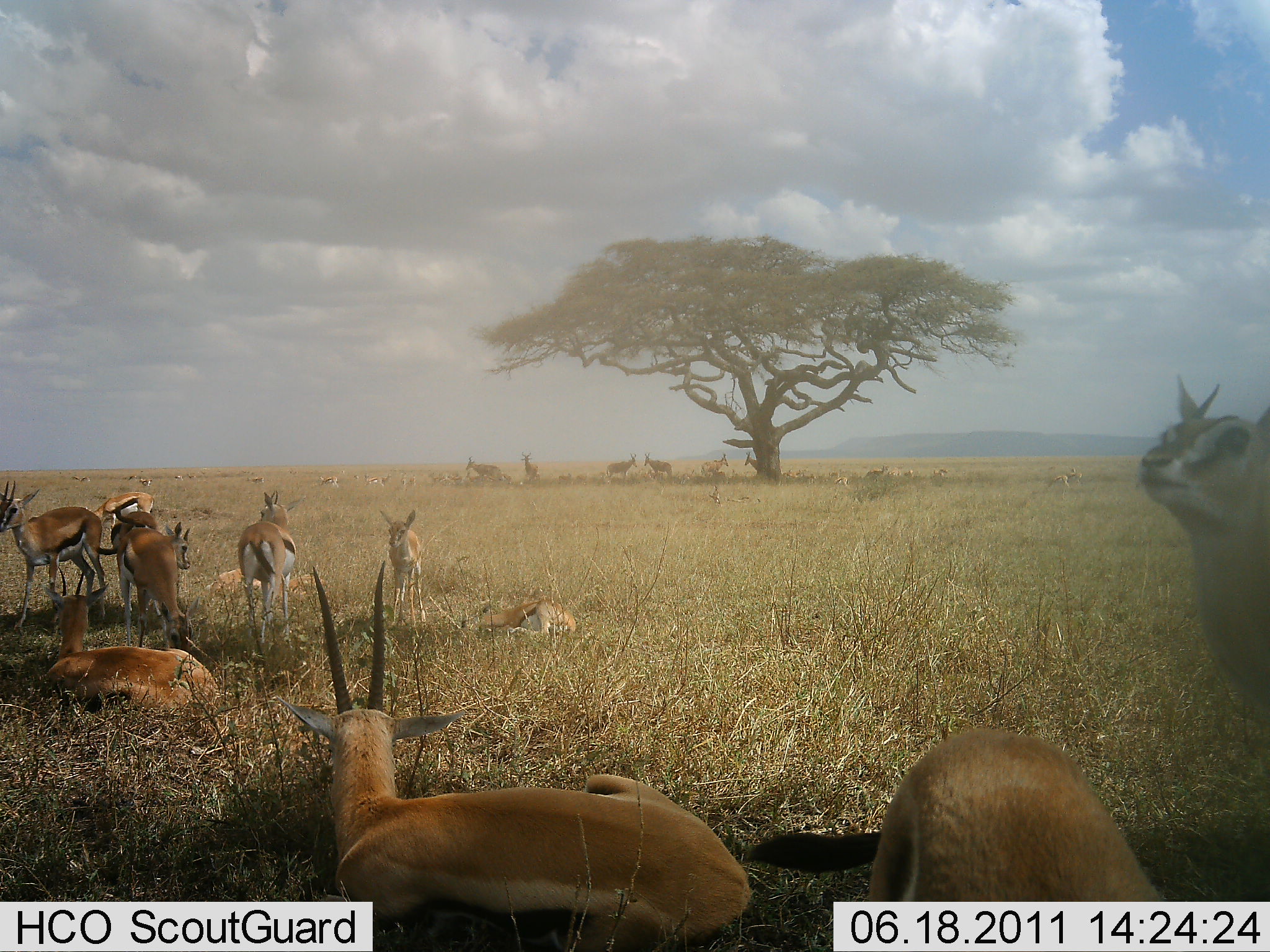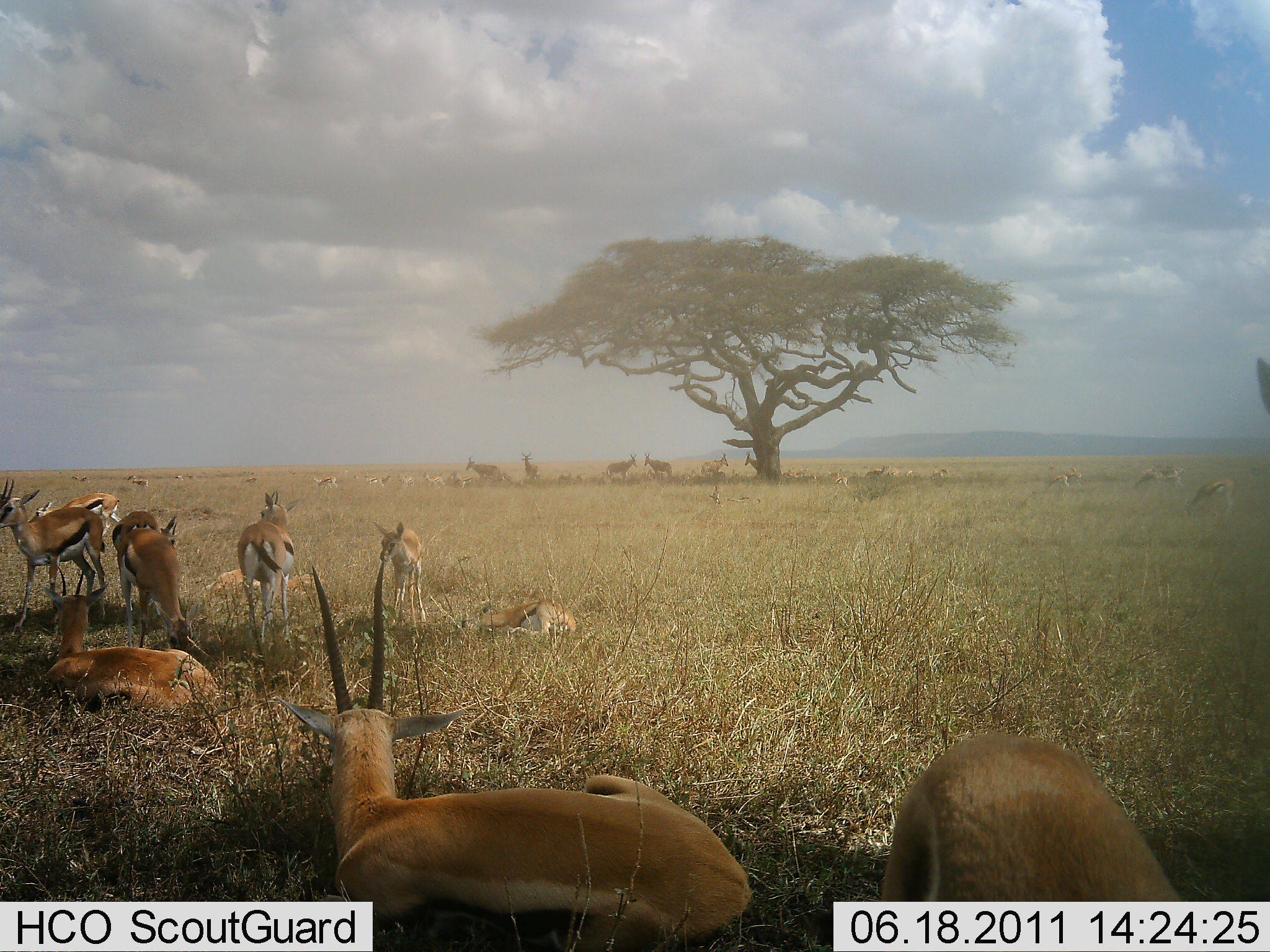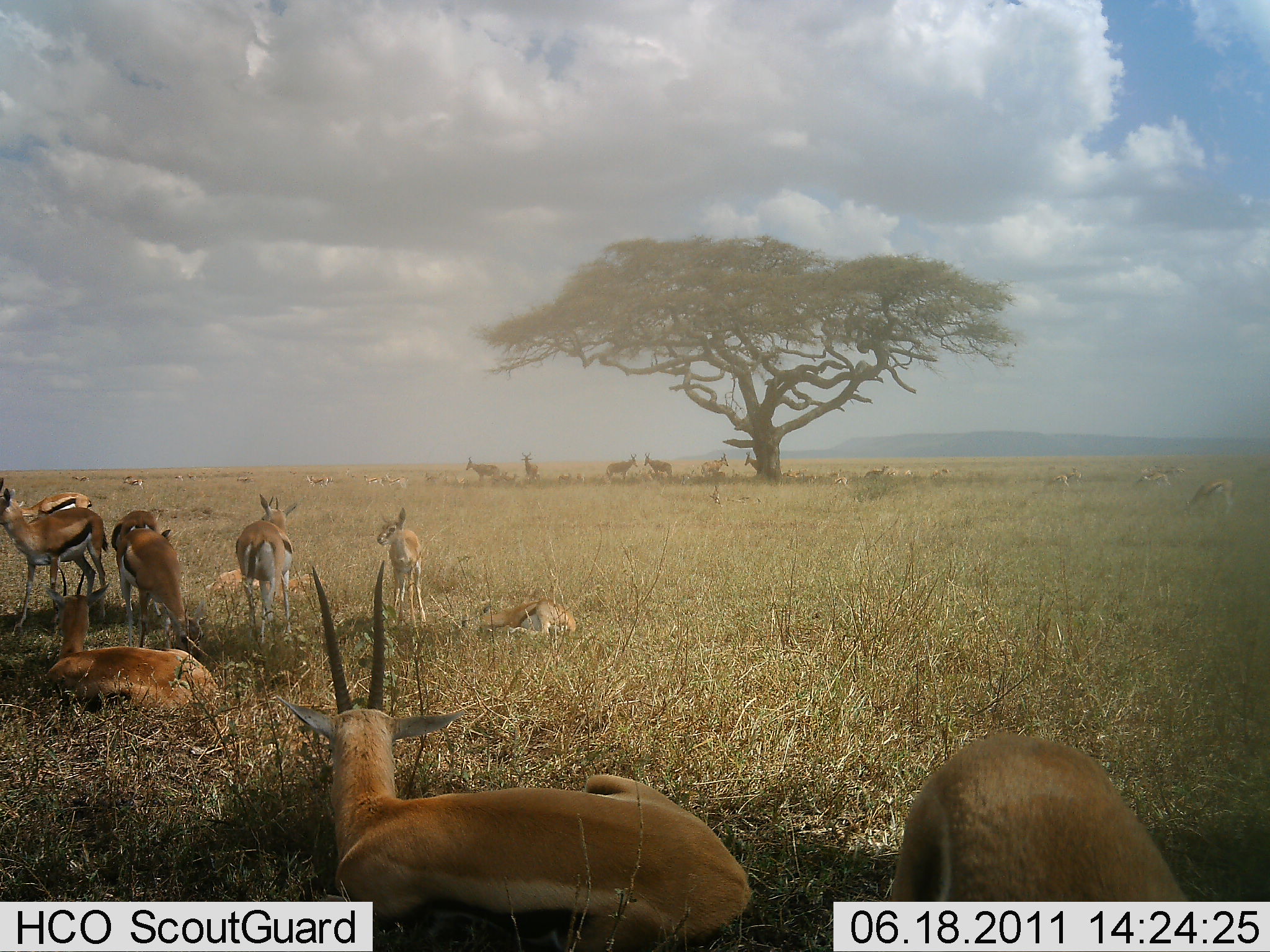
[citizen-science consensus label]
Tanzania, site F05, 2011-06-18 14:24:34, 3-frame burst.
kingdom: Animalia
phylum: Chordata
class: Mammalia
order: Artiodactyla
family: Bovidae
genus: Eudorcas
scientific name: Eudorcas thomsonii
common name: thomson's gazelle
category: gazellethomsons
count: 11-50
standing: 77%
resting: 100%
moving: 23%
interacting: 8%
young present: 15%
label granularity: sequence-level